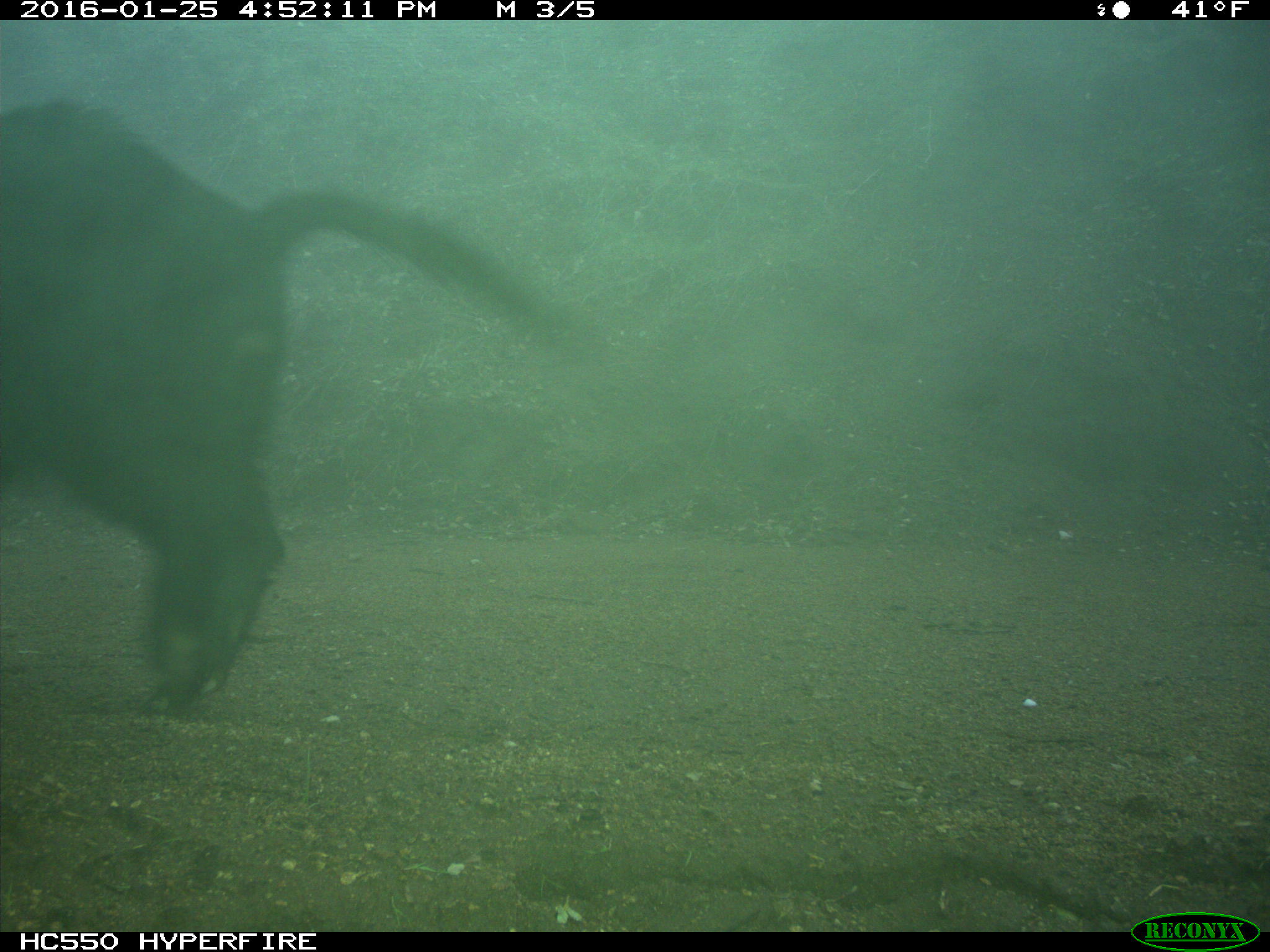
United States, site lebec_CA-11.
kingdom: Animalia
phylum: Chordata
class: Mammalia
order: Artiodactyla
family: Suidae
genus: Sus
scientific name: Sus scrofa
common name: wild boar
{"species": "Sus scrofa (wild boar)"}